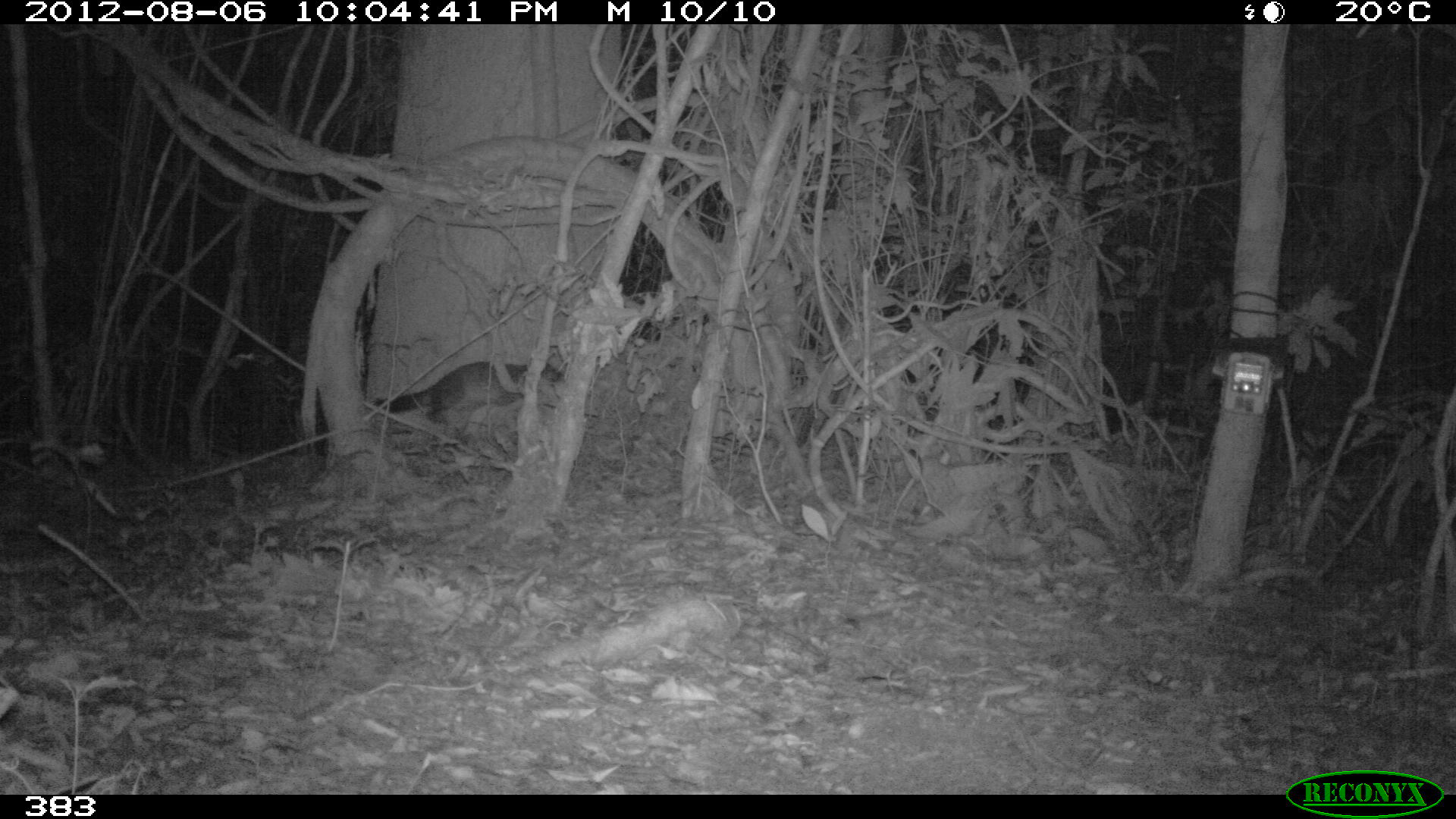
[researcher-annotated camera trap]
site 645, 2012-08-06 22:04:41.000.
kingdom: Animalia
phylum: Chordata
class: Mammalia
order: Carnivora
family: Procyonidae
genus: Nasua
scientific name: Nasua nasua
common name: south american coati